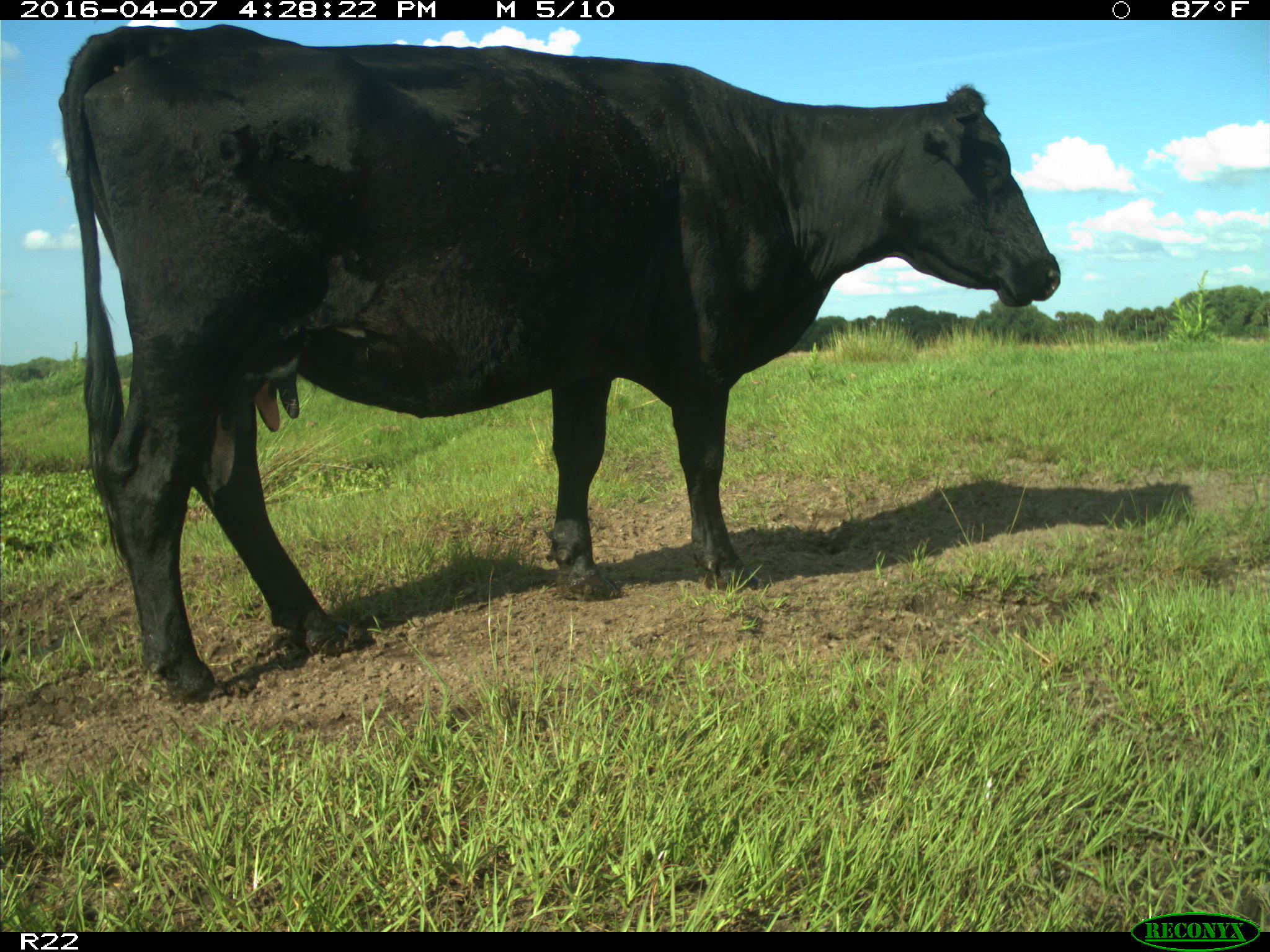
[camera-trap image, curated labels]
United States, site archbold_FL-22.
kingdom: Animalia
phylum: Chordata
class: Mammalia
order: Artiodactyla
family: Bovidae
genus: Bos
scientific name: Bos taurus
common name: domestic cow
Bos taurus (domestic cow).